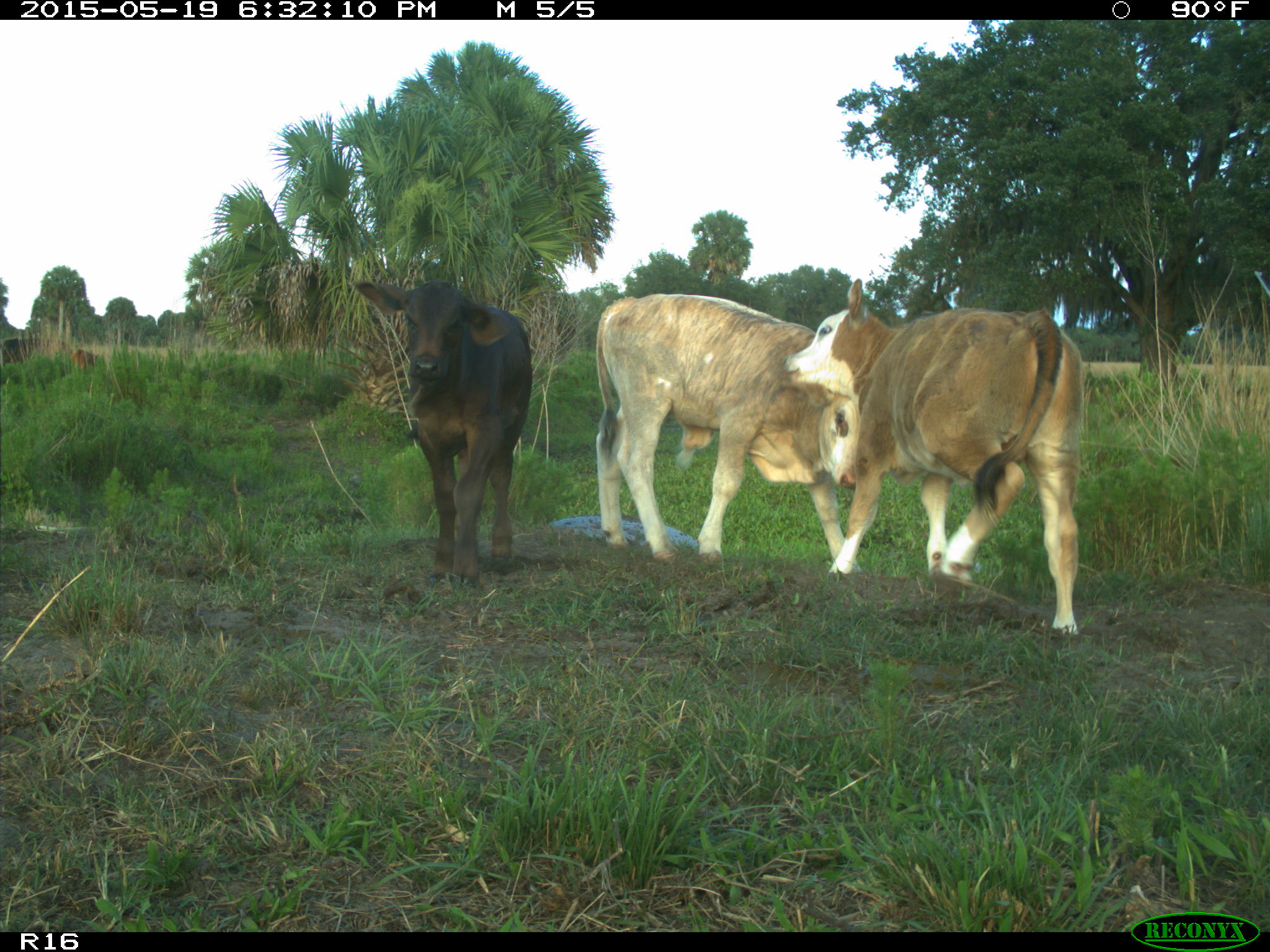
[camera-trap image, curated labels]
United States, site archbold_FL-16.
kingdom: Animalia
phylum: Chordata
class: Mammalia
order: Artiodactyla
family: Bovidae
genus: Bos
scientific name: Bos taurus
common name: domestic cow